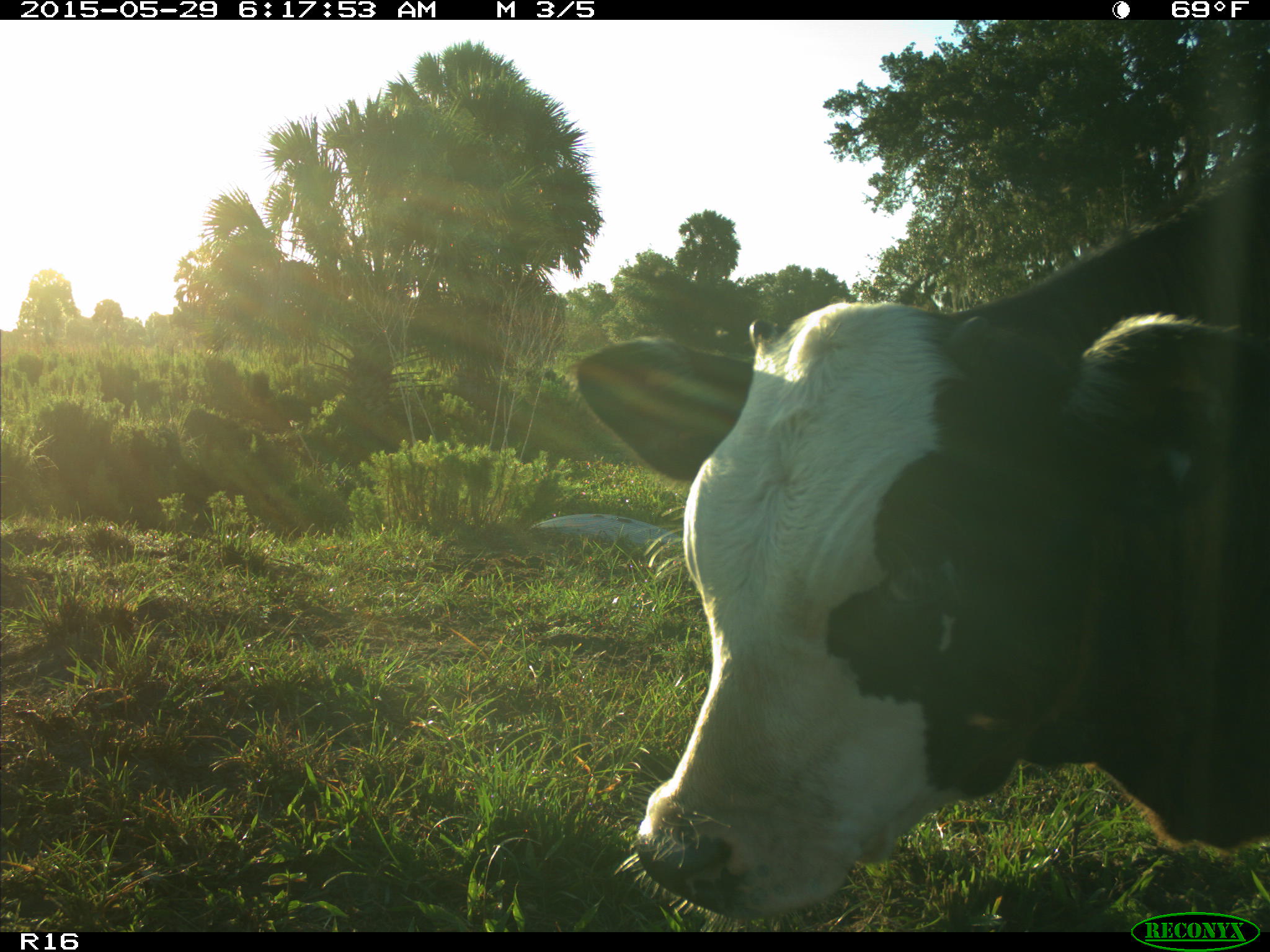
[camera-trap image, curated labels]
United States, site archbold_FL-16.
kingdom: Animalia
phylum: Chordata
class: Mammalia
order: Artiodactyla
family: Bovidae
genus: Bos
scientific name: Bos taurus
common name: domestic cow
Bos taurus (domestic cow).